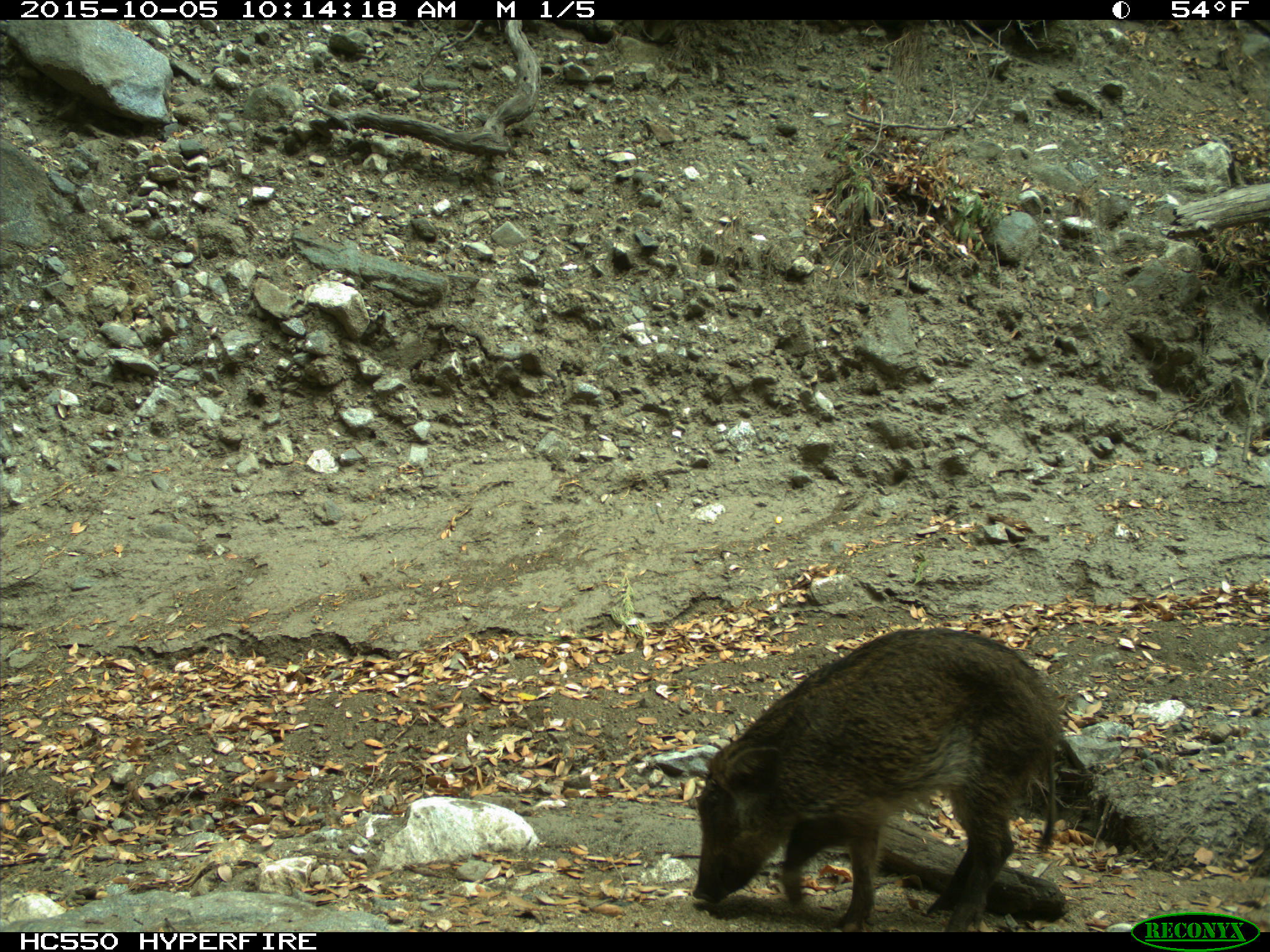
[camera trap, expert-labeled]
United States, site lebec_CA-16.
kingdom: Animalia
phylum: Chordata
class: Mammalia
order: Artiodactyla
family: Suidae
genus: Sus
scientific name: Sus scrofa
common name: wild boar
Sus scrofa (wild boar).